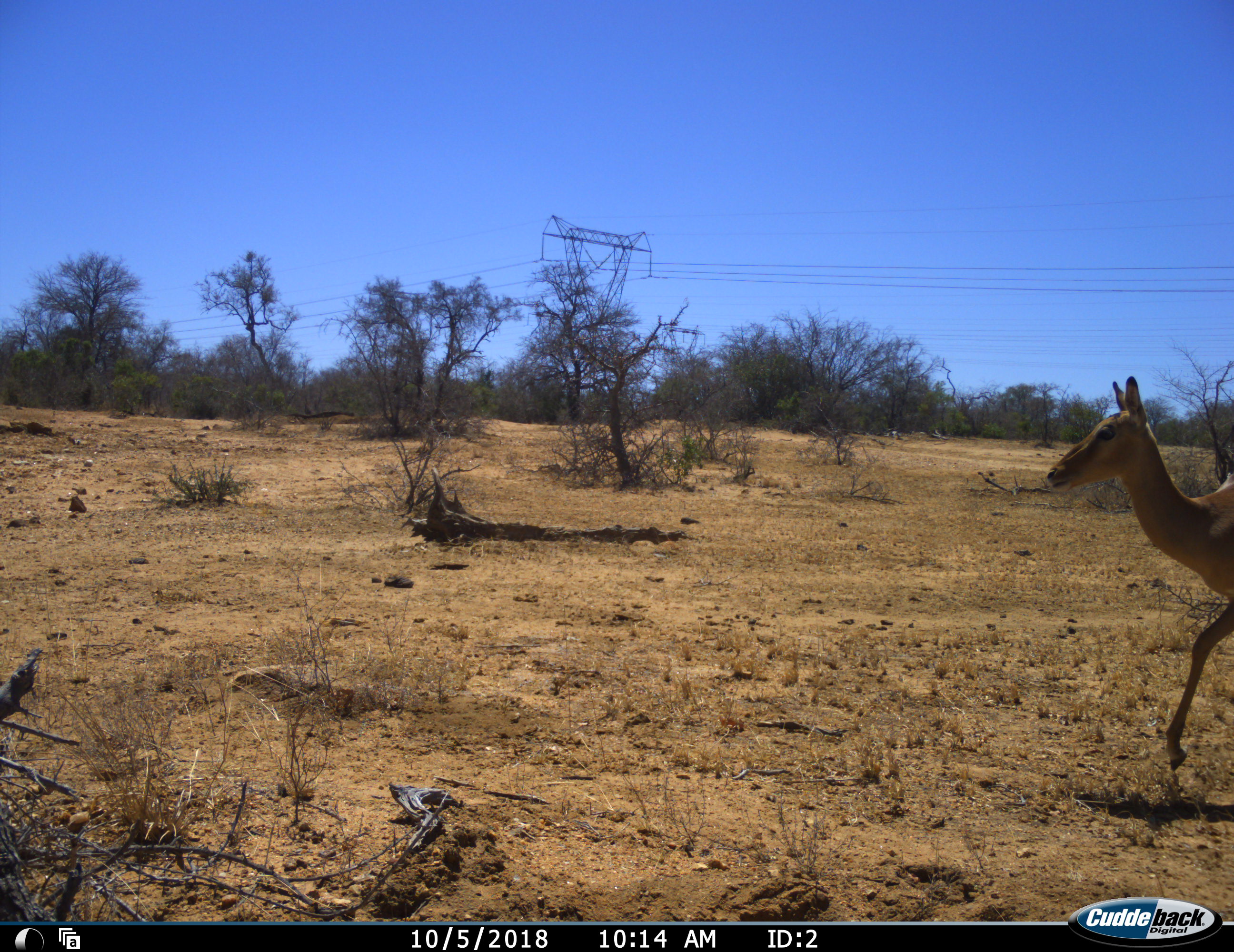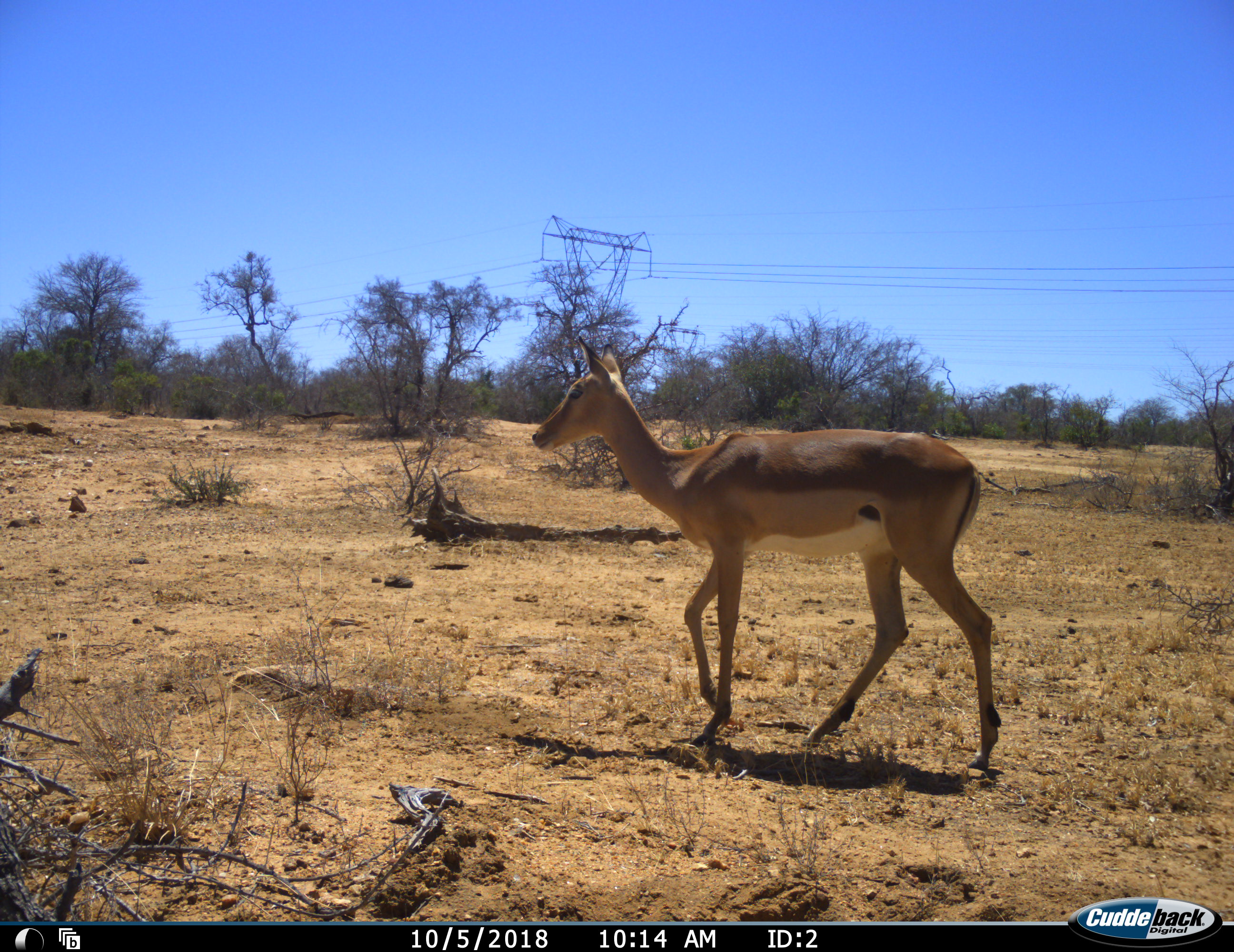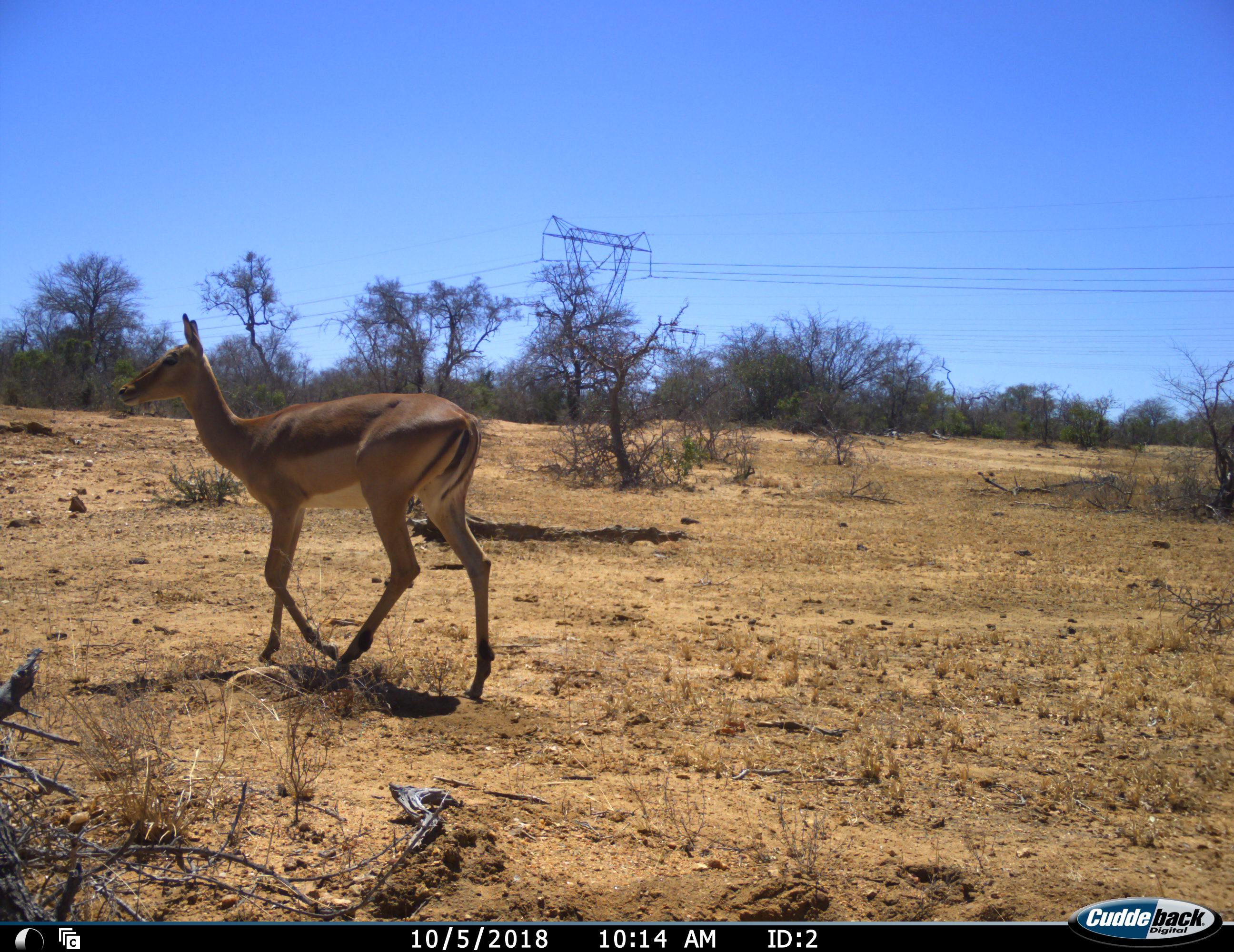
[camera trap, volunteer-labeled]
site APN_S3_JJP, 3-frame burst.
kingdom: Animalia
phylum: Chordata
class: Mammalia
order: Artiodactyla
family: Bovidae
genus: Aepyceros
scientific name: Aepyceros melampus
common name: impala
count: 1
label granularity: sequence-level